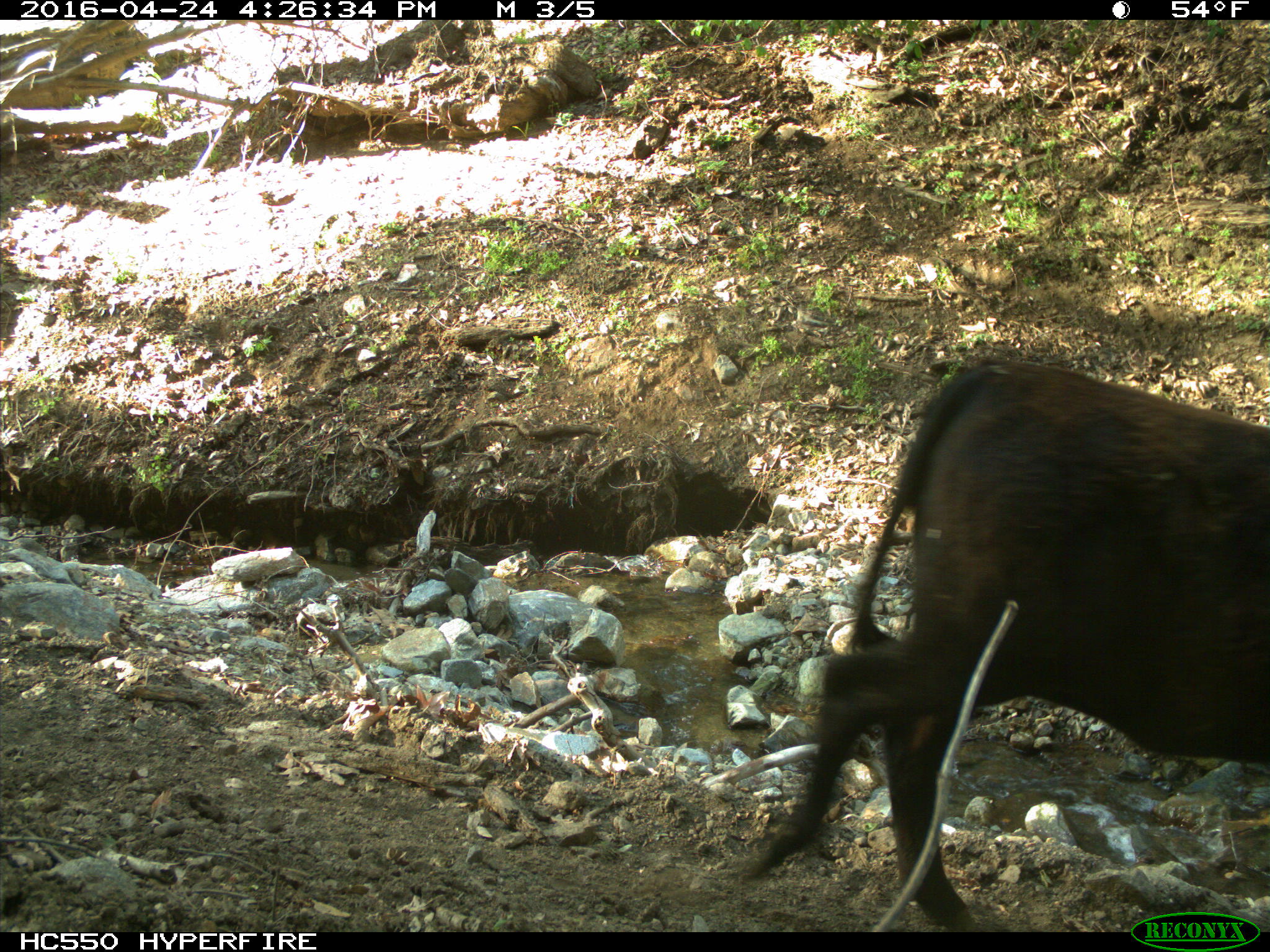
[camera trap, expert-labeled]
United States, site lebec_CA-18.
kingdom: Animalia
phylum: Chordata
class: Mammalia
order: Artiodactyla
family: Bovidae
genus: Bos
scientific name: Bos taurus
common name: domestic cow